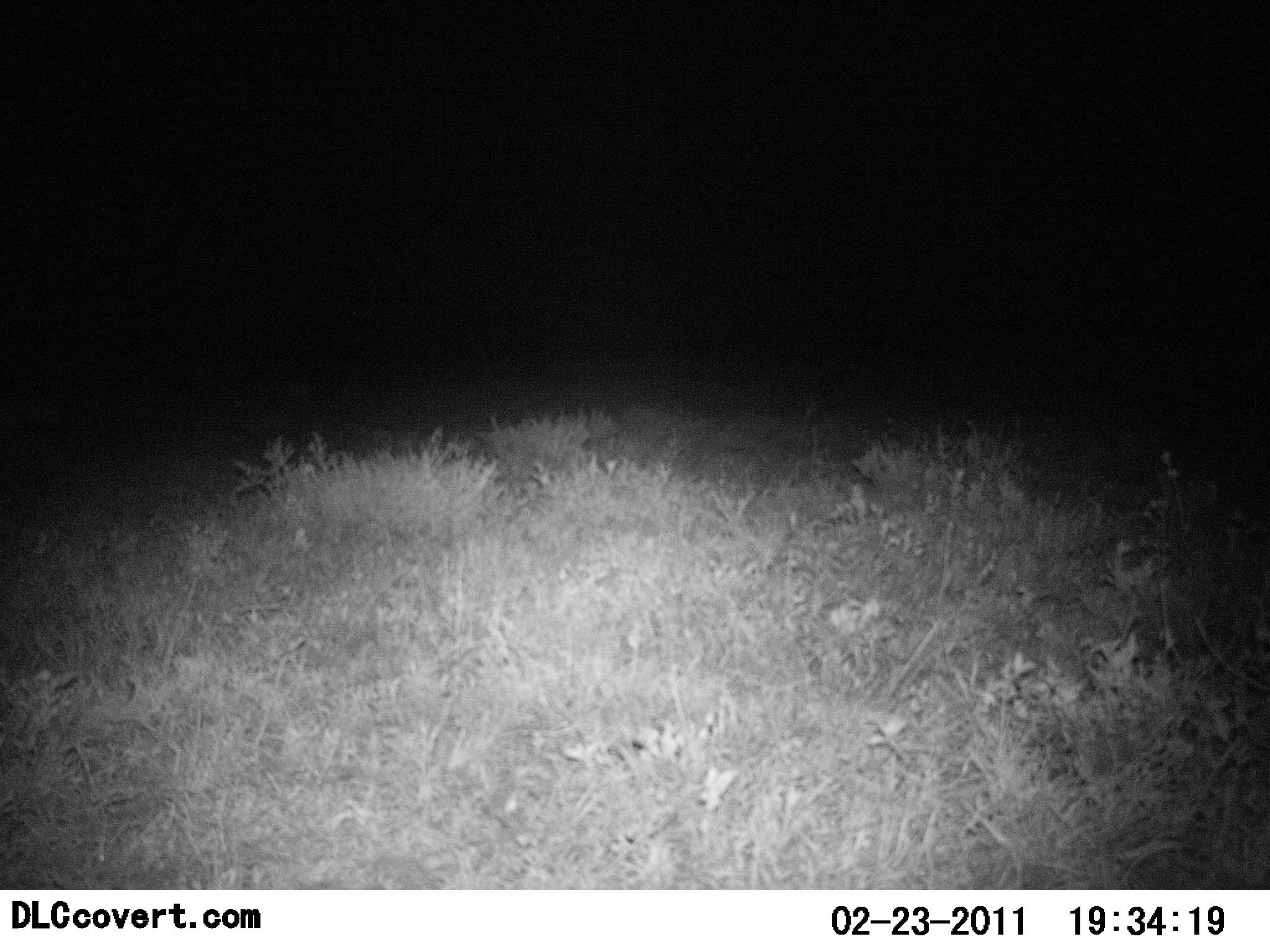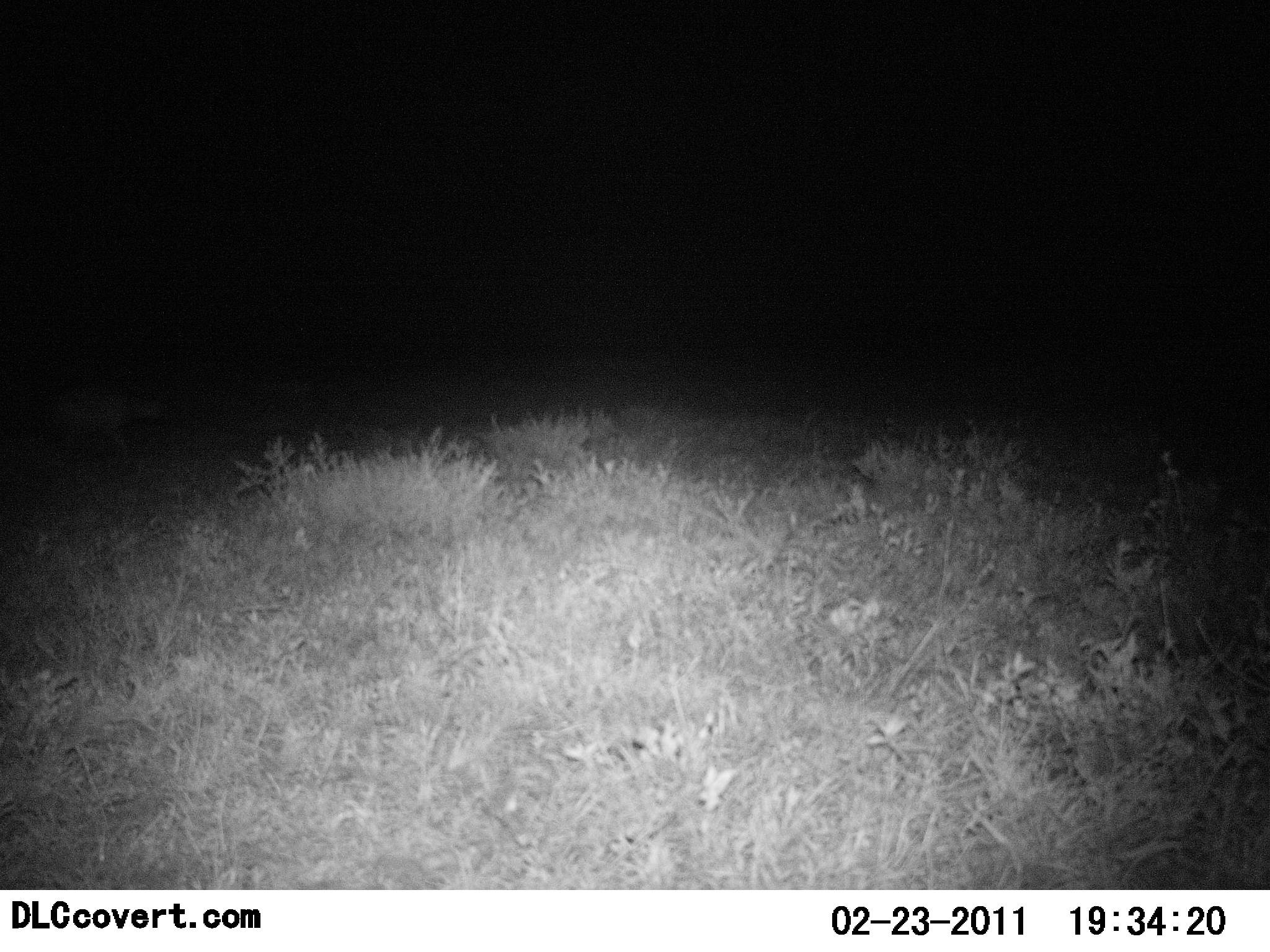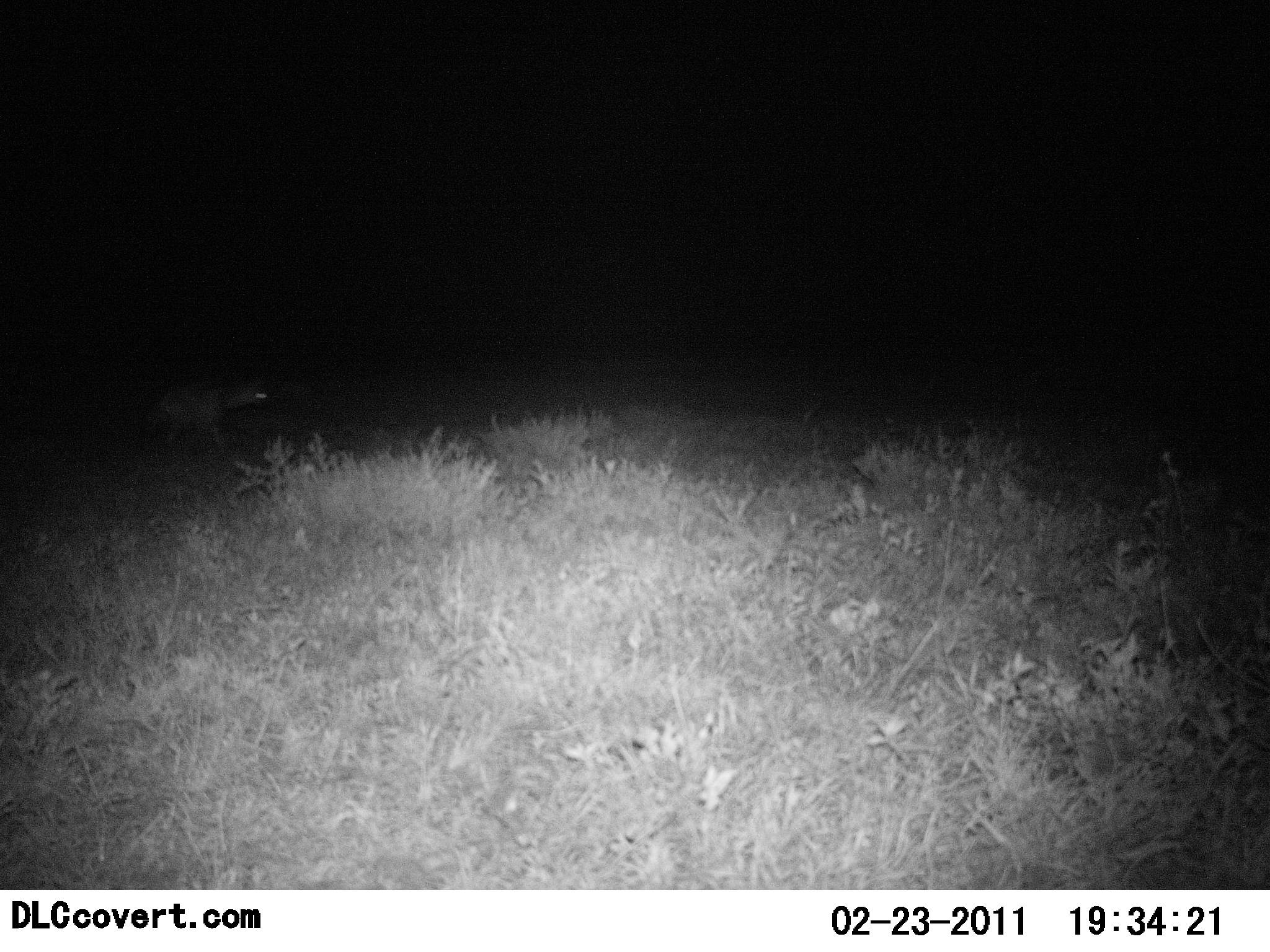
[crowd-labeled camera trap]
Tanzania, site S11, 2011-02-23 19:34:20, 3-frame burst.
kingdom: Animalia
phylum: Chordata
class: Mammalia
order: Carnivora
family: Hyaenidae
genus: Crocuta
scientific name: Crocuta crocuta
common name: spotted hyena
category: hyenaspotted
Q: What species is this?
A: Hyenaspotted (spotted hyena) (Crocuta crocuta).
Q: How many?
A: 1.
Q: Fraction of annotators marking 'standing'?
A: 0%.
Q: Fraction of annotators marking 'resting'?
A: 0%.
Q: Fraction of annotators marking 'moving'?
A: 100%.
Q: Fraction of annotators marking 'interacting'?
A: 0%.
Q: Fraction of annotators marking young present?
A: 0%.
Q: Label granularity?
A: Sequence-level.